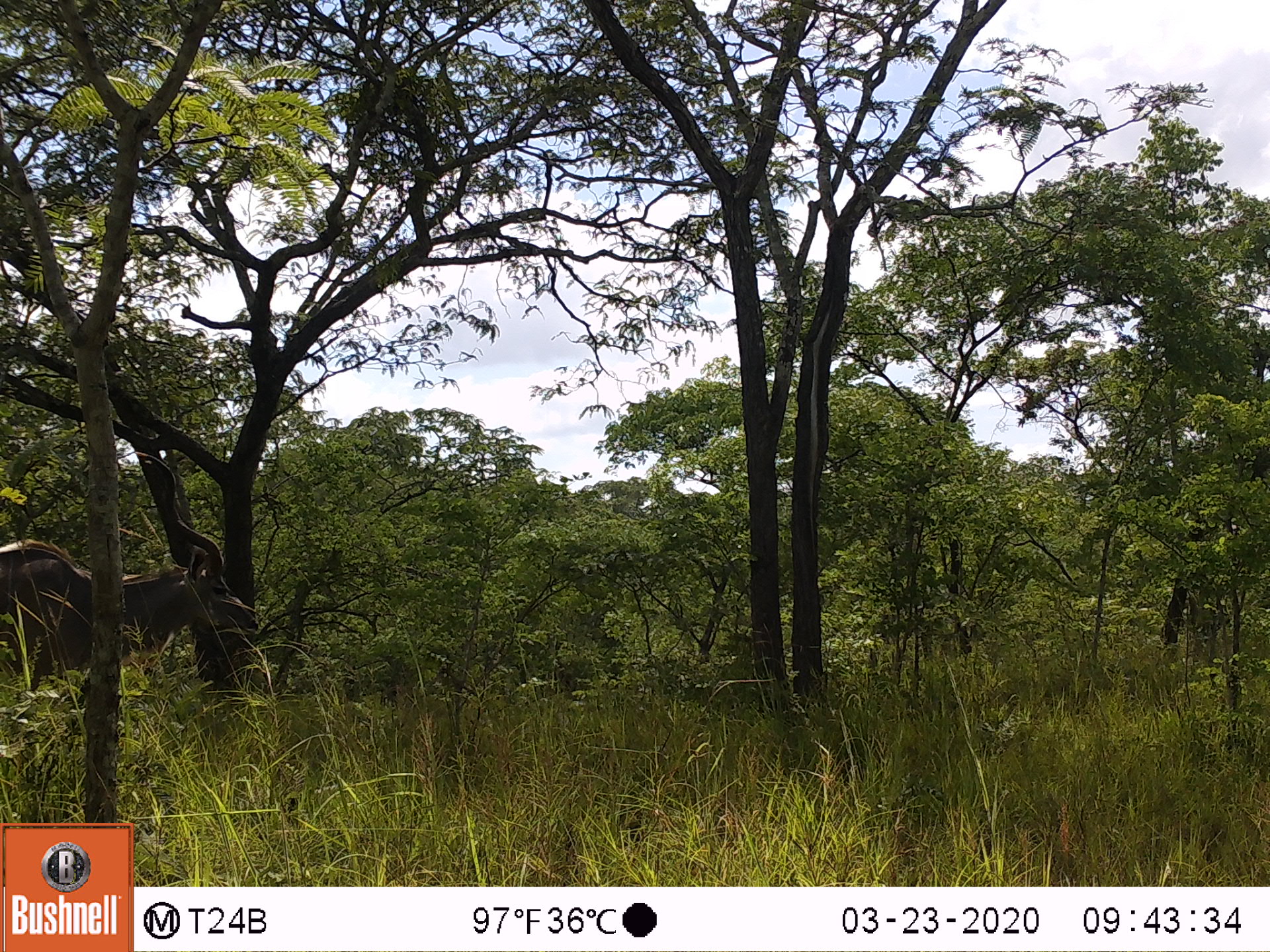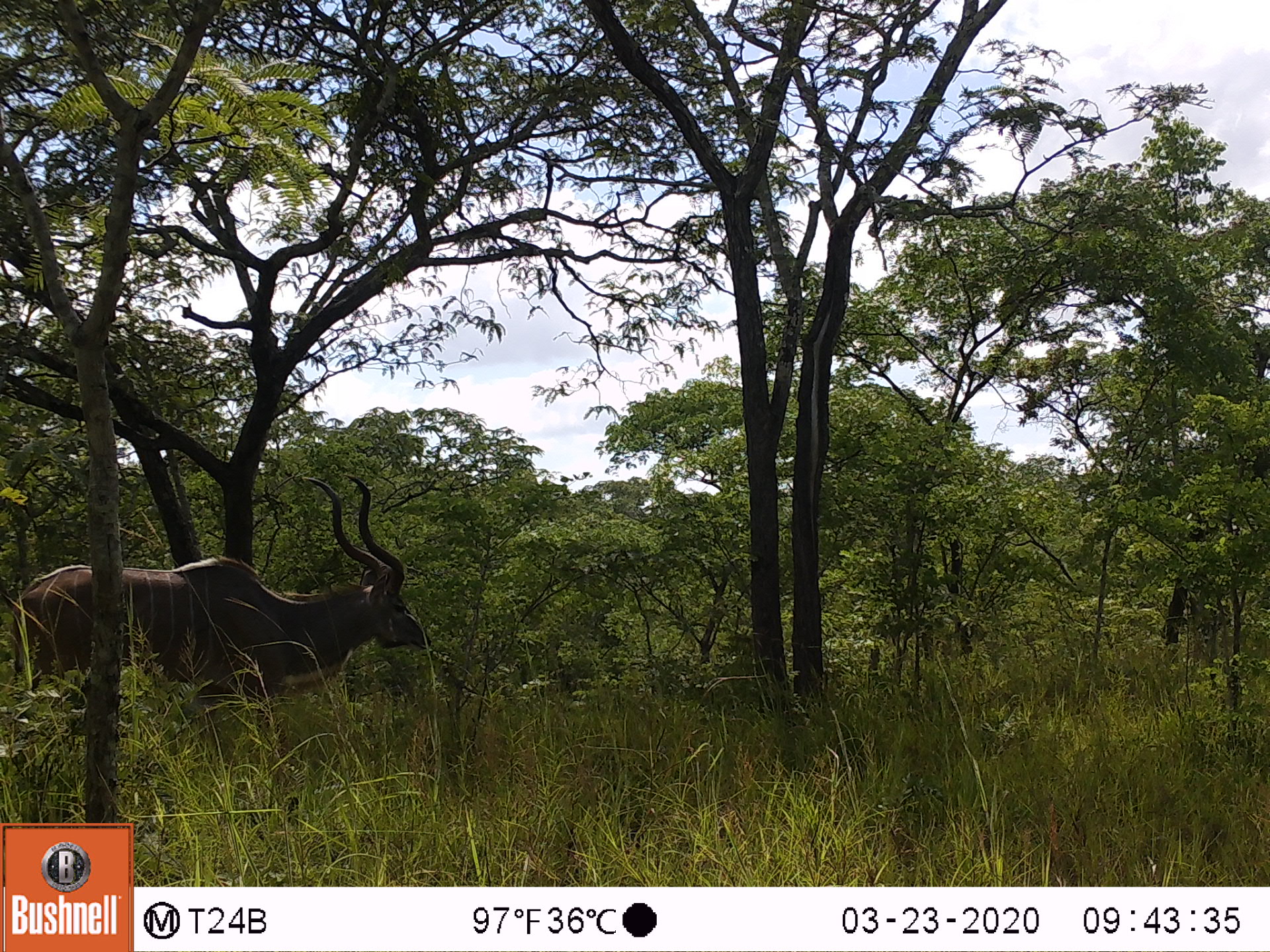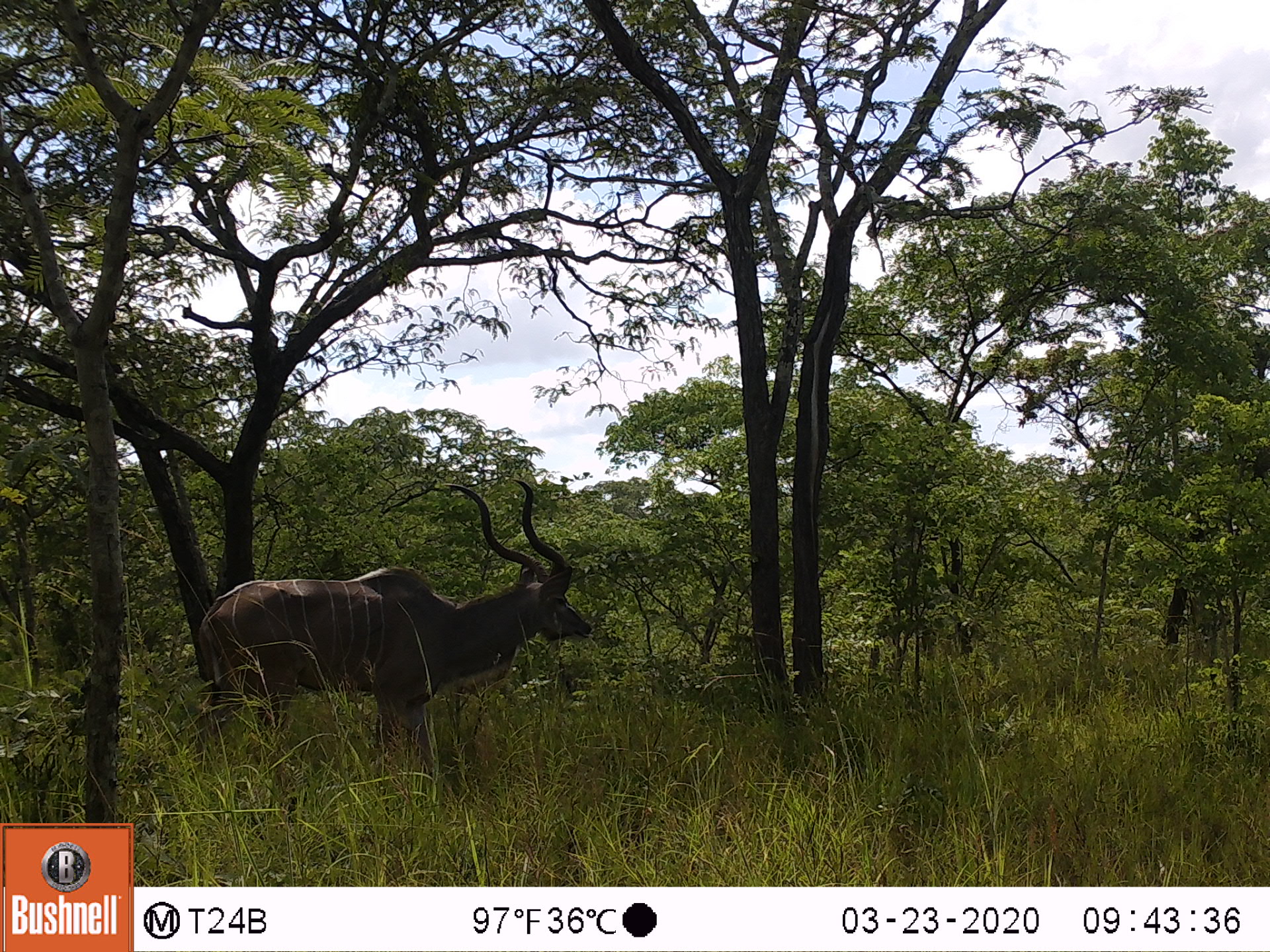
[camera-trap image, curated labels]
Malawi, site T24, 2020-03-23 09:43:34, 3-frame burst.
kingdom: Animalia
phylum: Chordata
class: Mammalia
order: Artiodactyla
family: Bovidae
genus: Tragelaphus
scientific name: Tragelaphus strepsiceros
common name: greater kudu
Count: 1.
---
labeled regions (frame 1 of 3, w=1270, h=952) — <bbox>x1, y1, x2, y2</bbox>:
greater kudu: <bbox>2, 442, 266, 710</bbox>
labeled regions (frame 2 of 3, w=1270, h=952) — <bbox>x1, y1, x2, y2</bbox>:
greater kudu: <bbox>15, 475, 425, 732</bbox>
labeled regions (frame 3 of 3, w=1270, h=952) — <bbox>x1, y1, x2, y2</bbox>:
greater kudu: <bbox>190, 471, 595, 796</bbox>